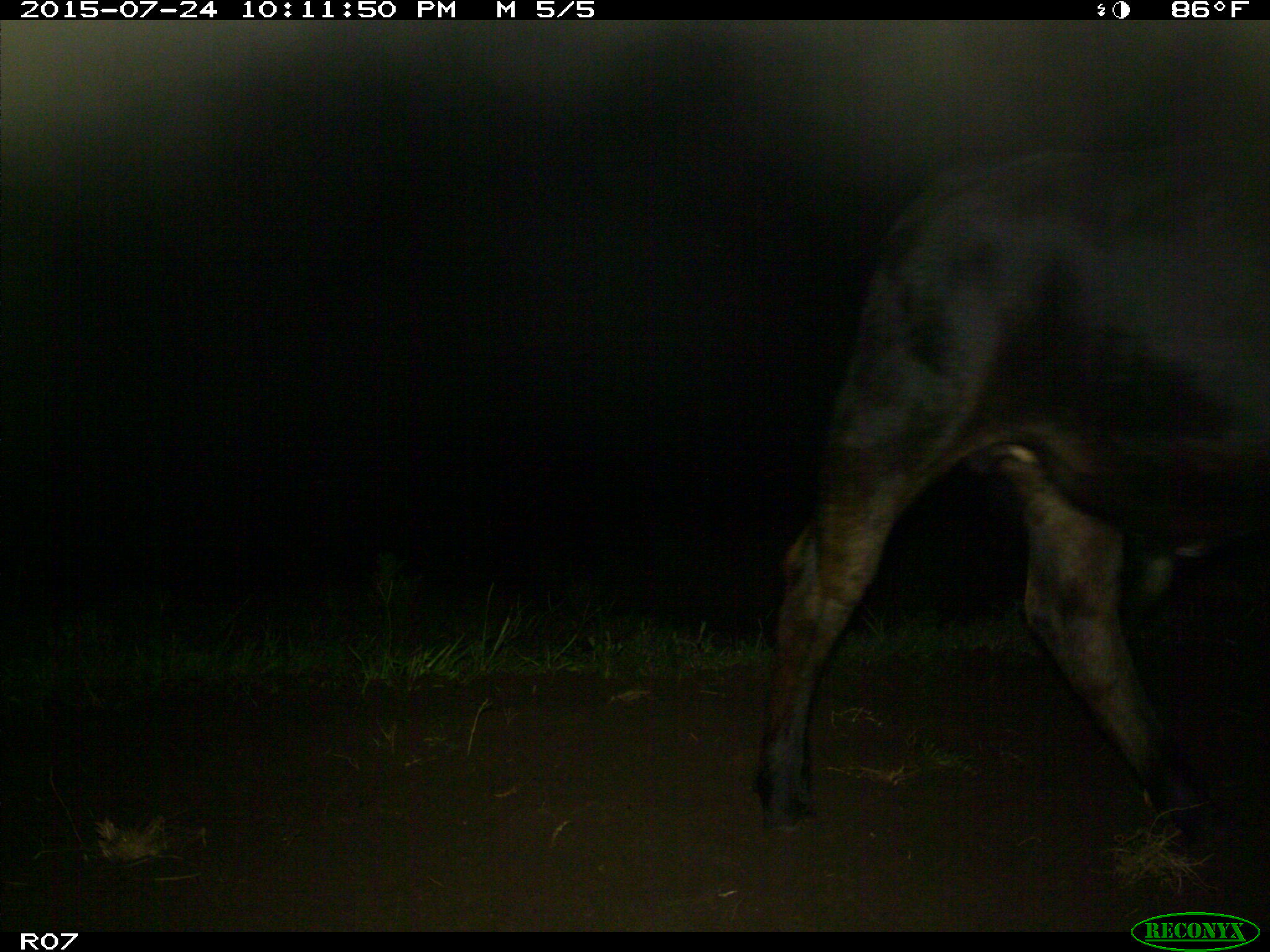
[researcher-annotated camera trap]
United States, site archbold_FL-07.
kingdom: Animalia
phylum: Chordata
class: Mammalia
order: Artiodactyla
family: Bovidae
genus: Bos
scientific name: Bos taurus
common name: domestic cow